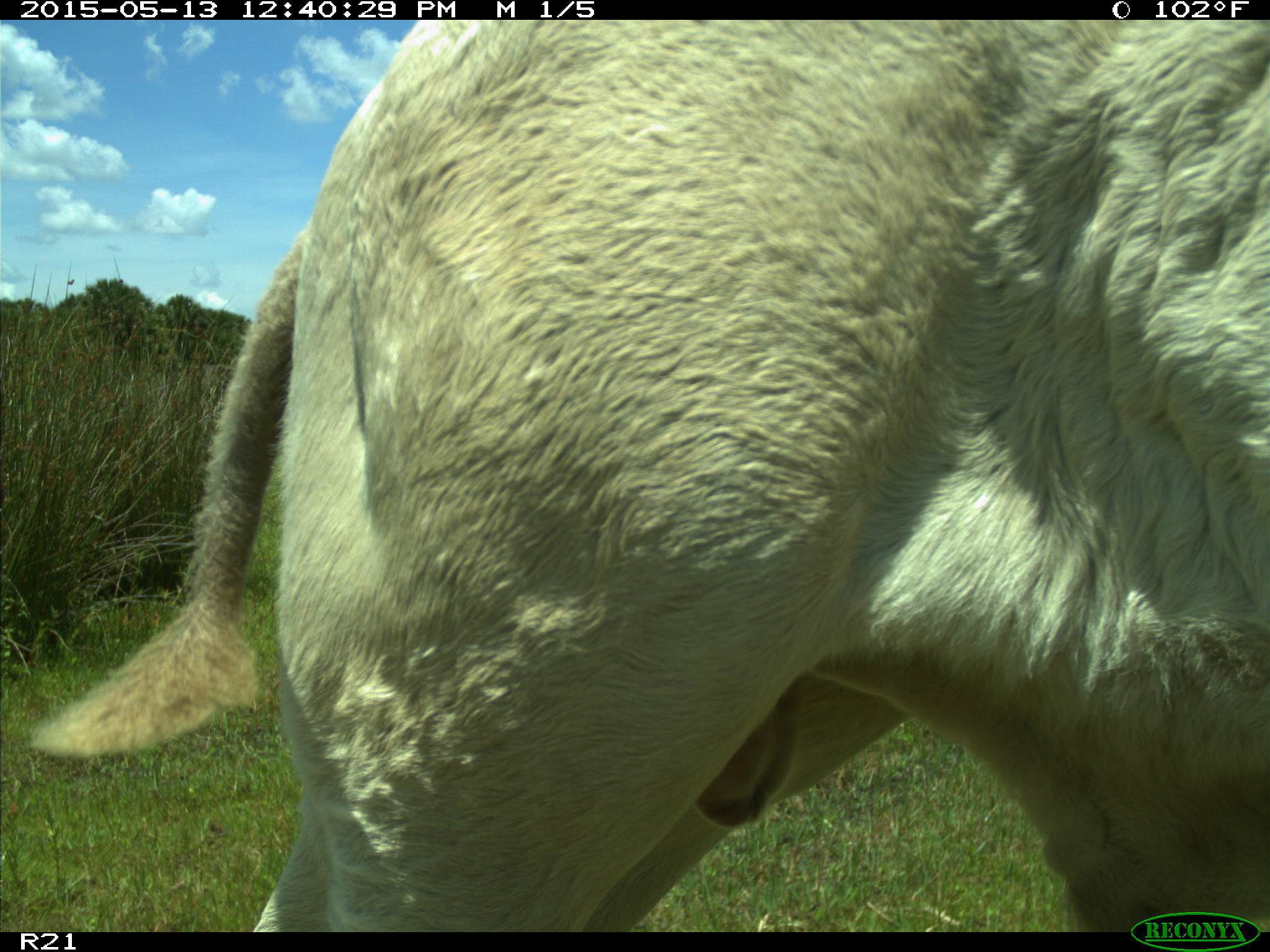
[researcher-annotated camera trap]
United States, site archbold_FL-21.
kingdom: Animalia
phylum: Chordata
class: Mammalia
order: Artiodactyla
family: Bovidae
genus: Bos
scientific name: Bos taurus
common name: domestic cow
Bos taurus (domestic cow).